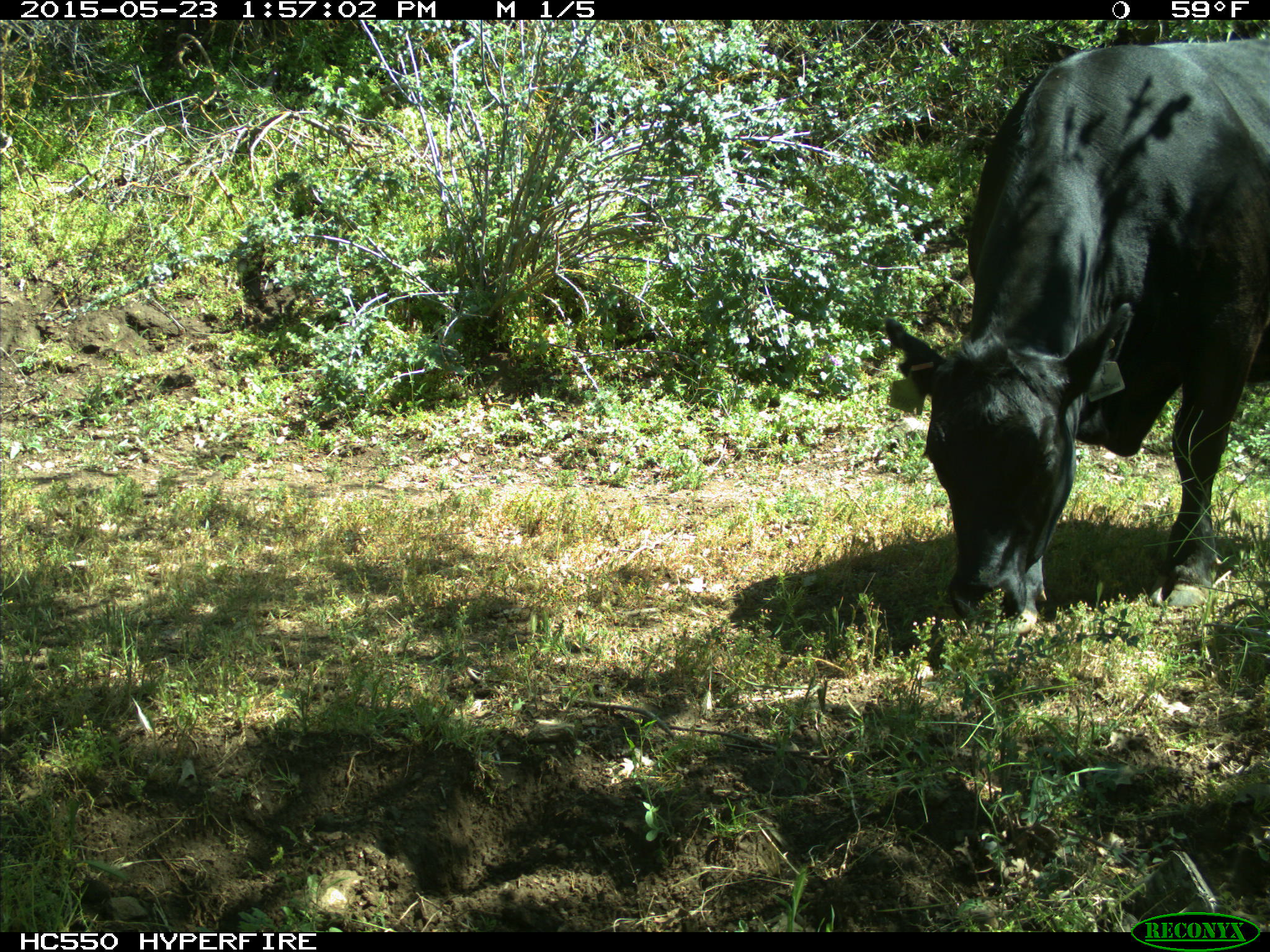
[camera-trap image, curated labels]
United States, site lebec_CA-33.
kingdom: Animalia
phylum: Chordata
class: Mammalia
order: Artiodactyla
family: Bovidae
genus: Bos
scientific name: Bos taurus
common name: domestic cow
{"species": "Bos taurus (domestic cow)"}